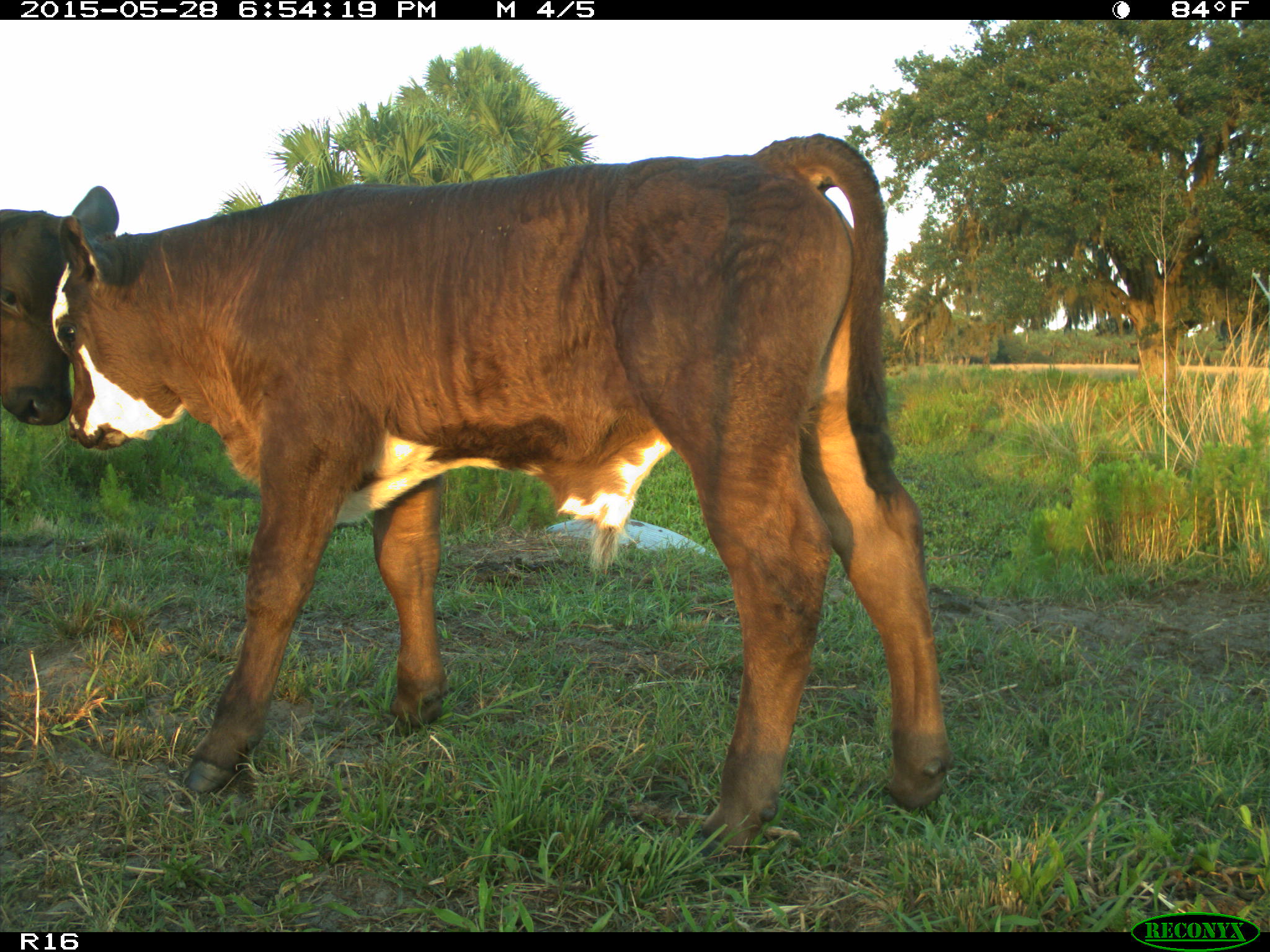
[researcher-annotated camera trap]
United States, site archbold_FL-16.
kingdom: Animalia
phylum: Chordata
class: Mammalia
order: Artiodactyla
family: Bovidae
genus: Bos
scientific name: Bos taurus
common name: domestic cow